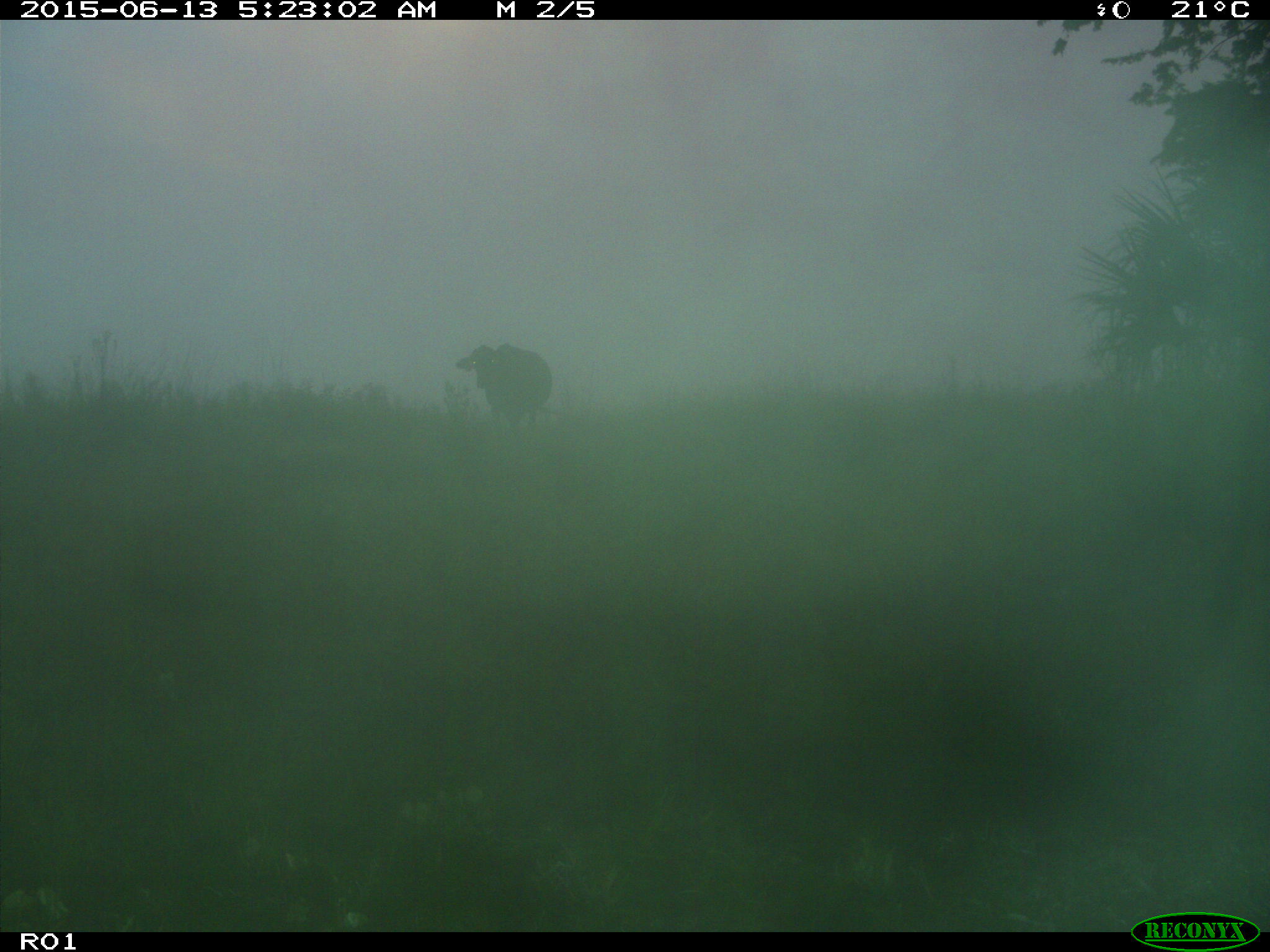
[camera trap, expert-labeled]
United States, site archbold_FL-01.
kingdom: Animalia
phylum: Chordata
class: Mammalia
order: Artiodactyla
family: Bovidae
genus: Bos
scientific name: Bos taurus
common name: domestic cow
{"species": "Bos taurus (domestic cow)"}